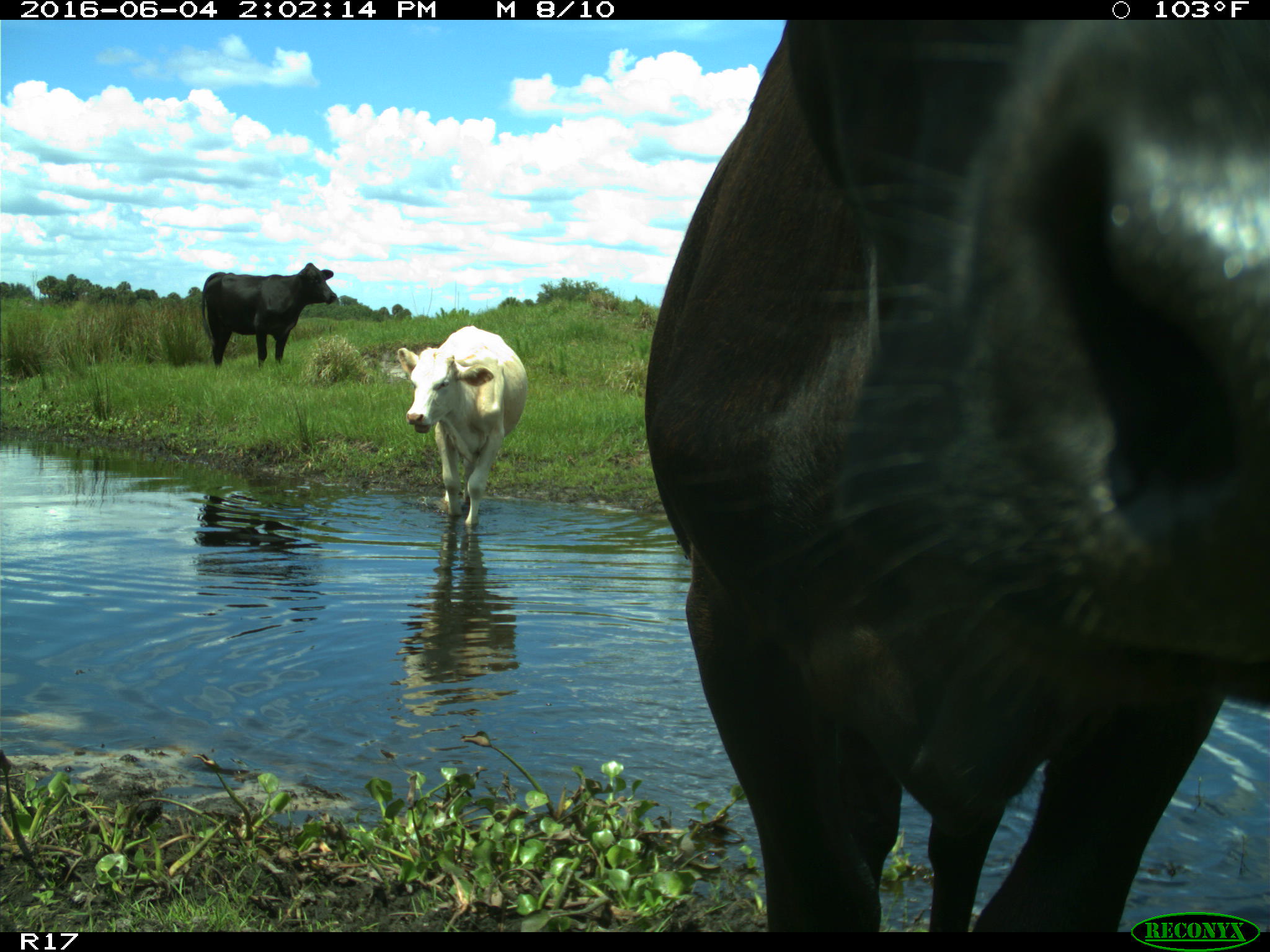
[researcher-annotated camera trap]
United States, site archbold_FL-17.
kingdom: Animalia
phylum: Chordata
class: Mammalia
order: Artiodactyla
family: Bovidae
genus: Bos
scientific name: Bos taurus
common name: domestic cow